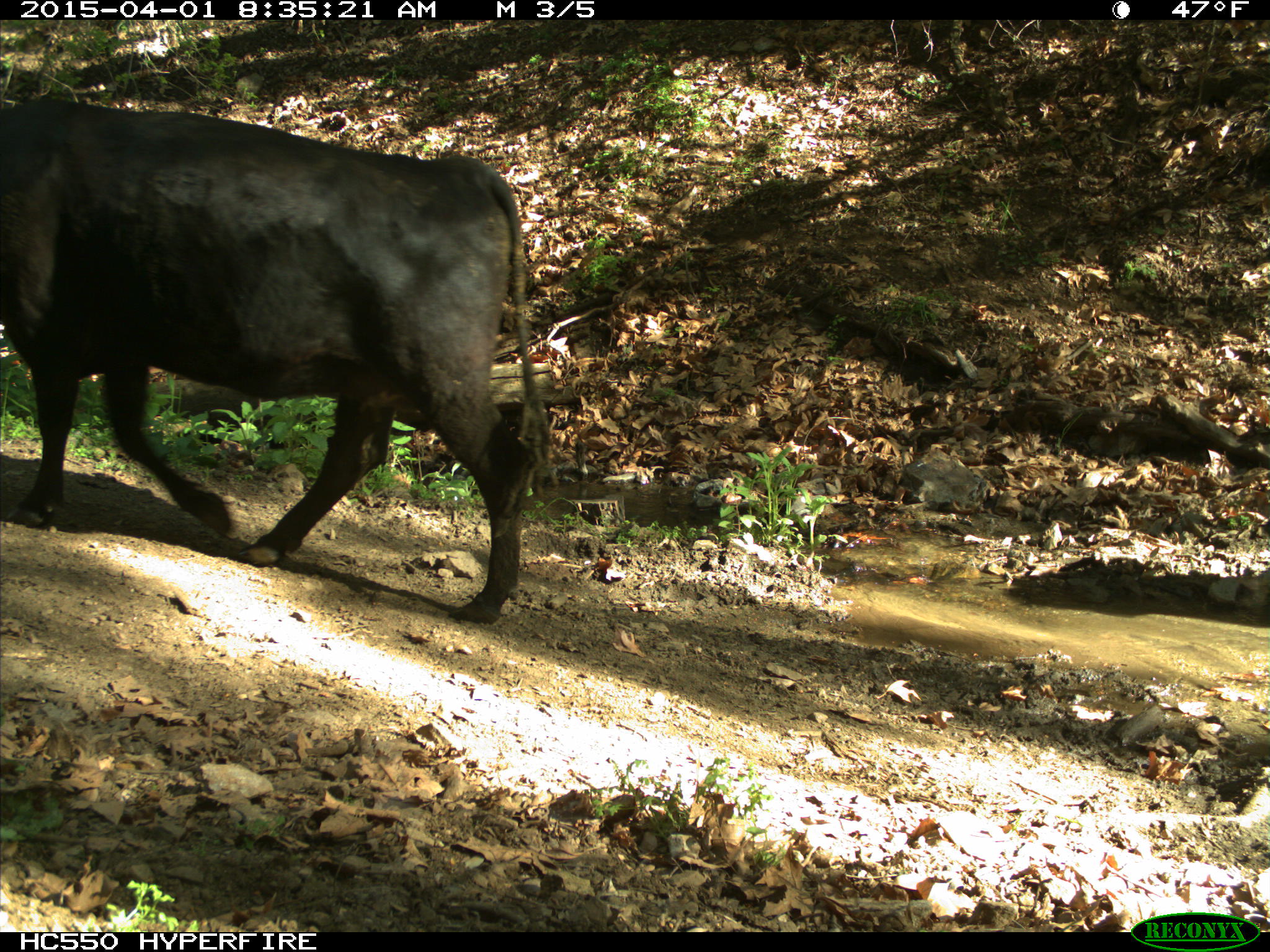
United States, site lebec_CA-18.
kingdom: Animalia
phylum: Chordata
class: Mammalia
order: Artiodactyla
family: Bovidae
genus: Bos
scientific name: Bos taurus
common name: domestic cow